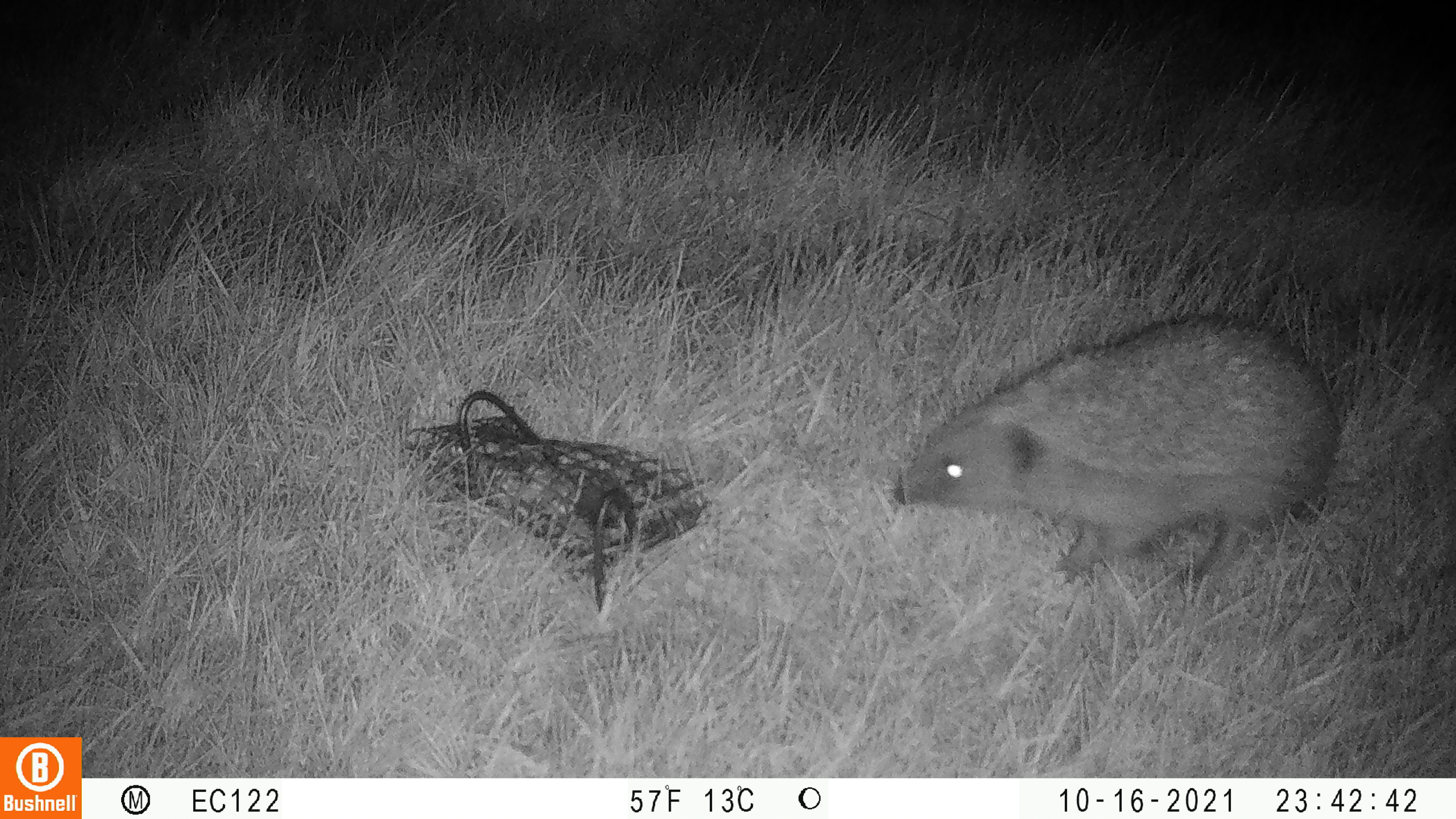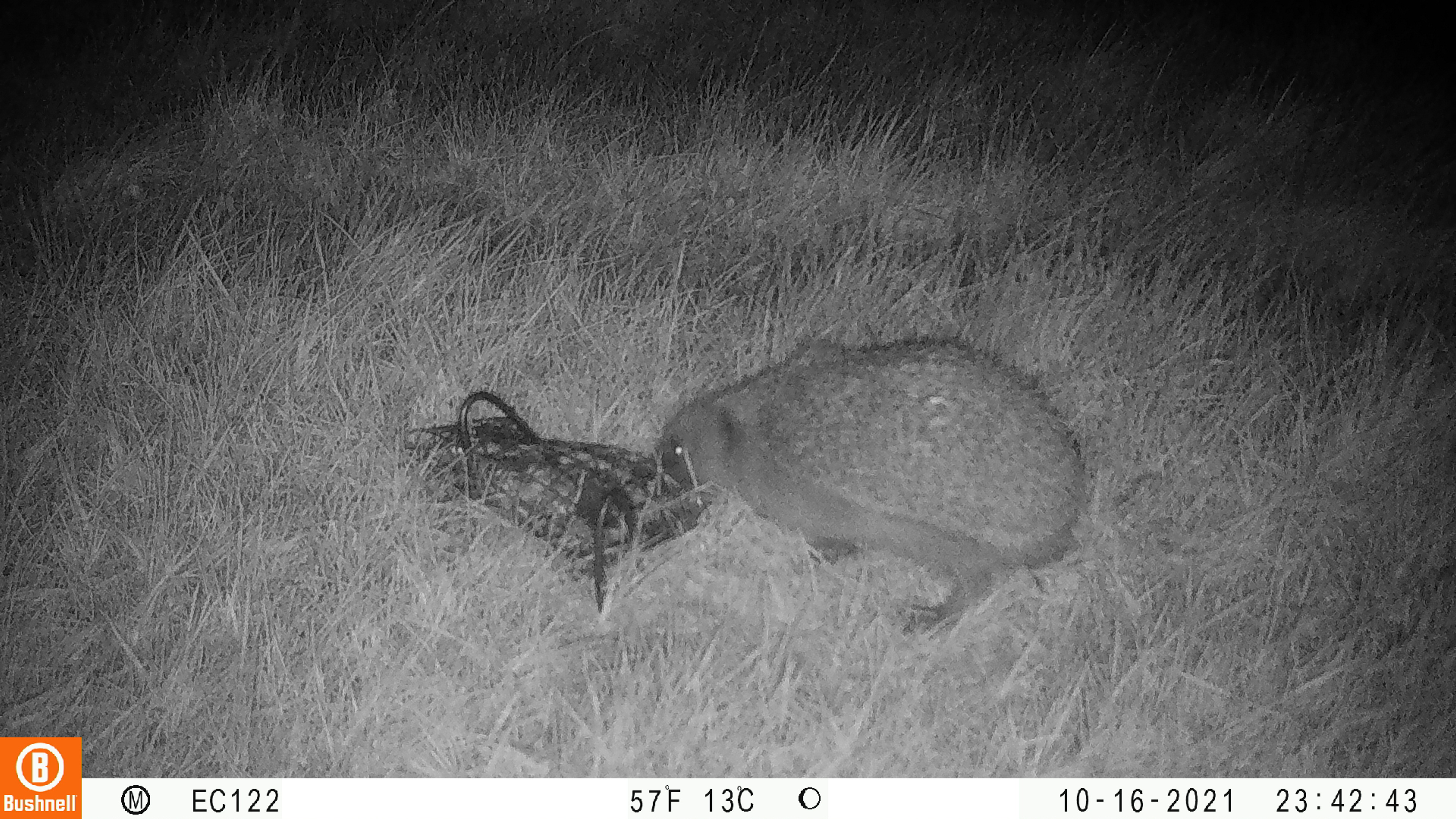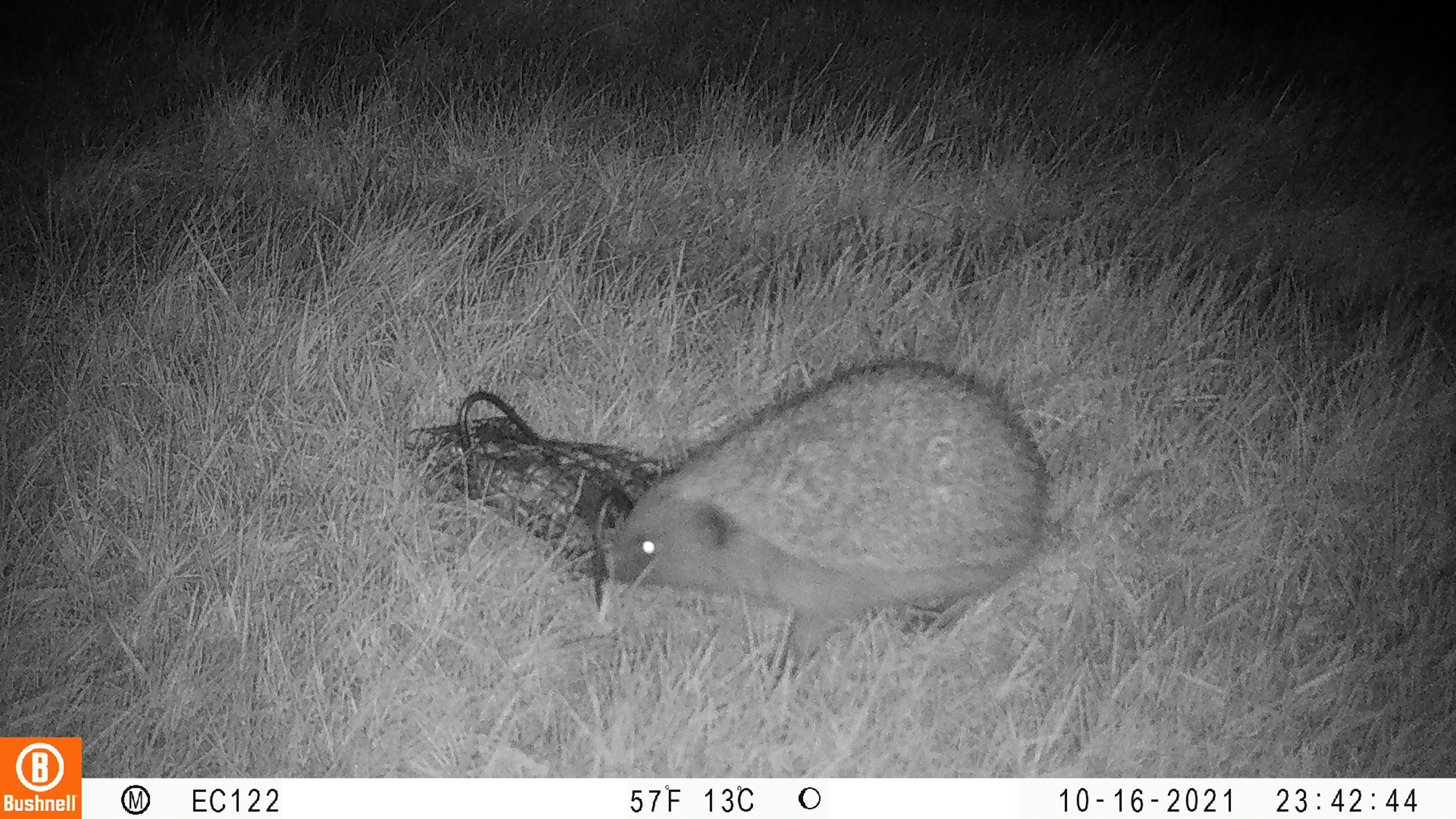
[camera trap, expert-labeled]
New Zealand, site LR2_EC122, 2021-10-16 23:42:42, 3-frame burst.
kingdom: Animalia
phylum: Chordata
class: Mammalia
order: Eulipotyphla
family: Erinaceidae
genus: Erinaceus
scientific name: Erinaceus europaeus europaeus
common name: european hedgehog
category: hedgehog